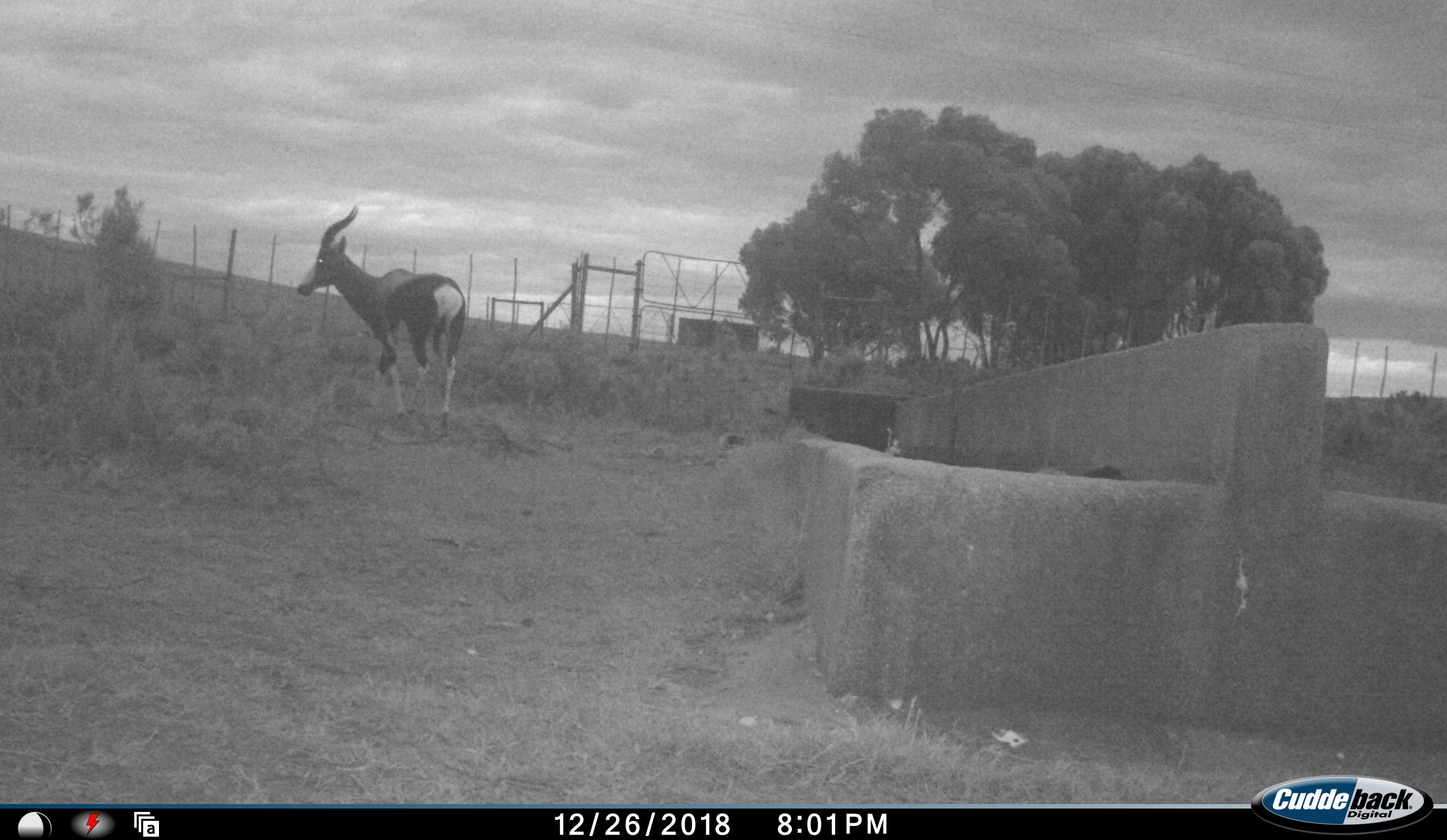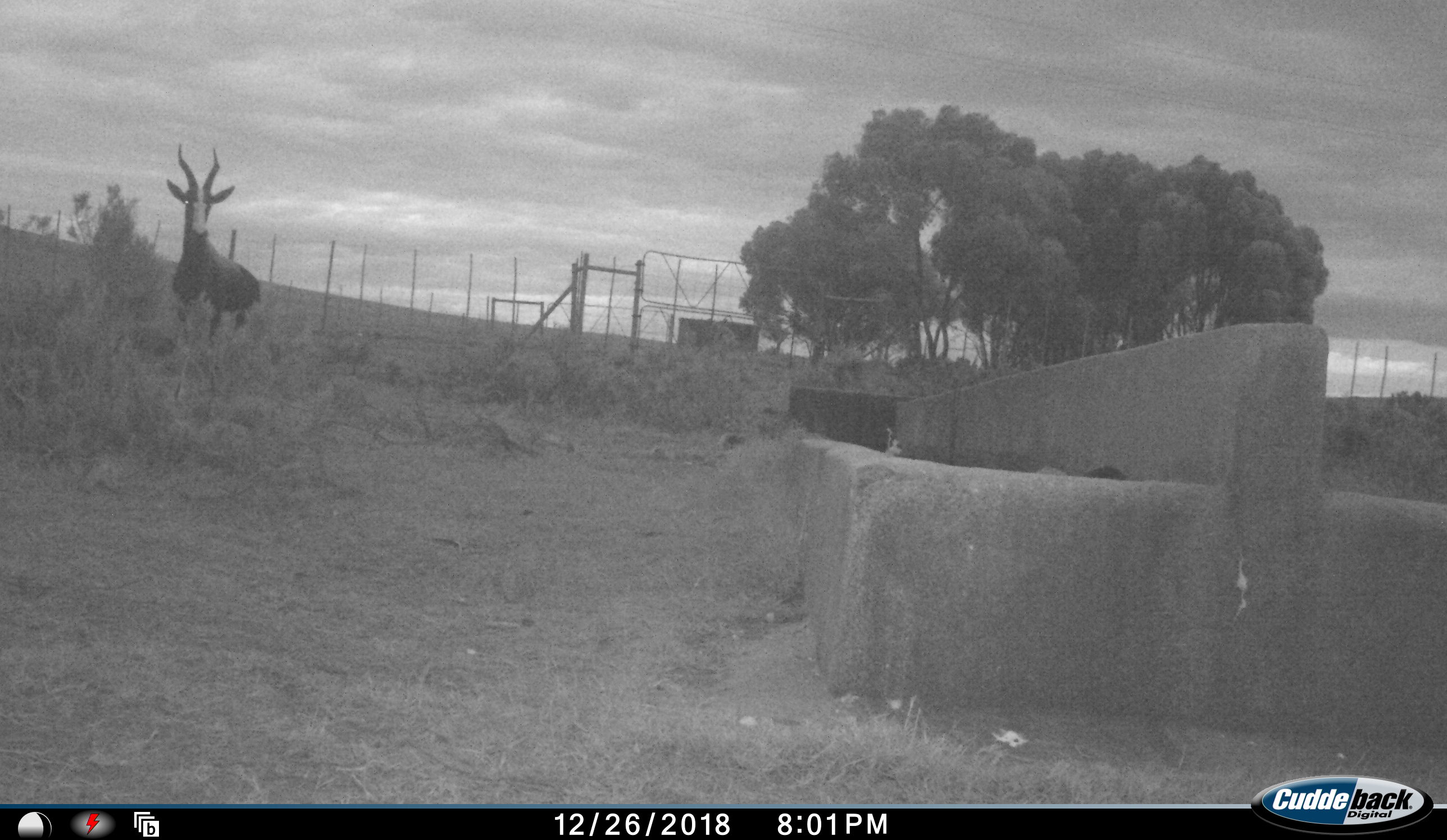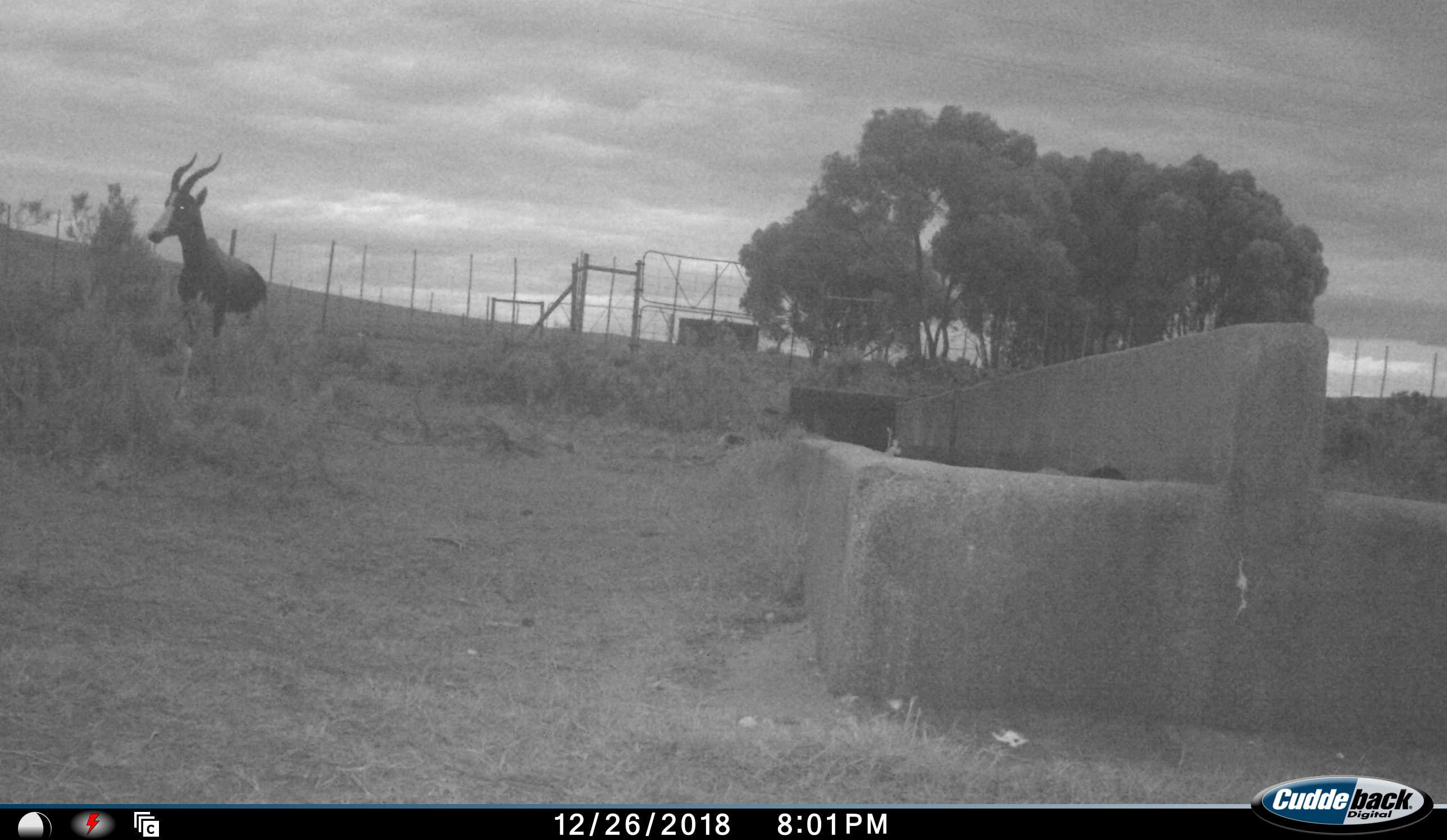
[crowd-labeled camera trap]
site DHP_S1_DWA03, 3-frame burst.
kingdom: Animalia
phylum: Chordata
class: Mammalia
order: Artiodactyla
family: Bovidae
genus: Damaliscus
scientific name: Damaliscus pygargus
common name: bontebok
Bontebok (Damaliscus pygargus), count 1. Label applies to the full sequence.